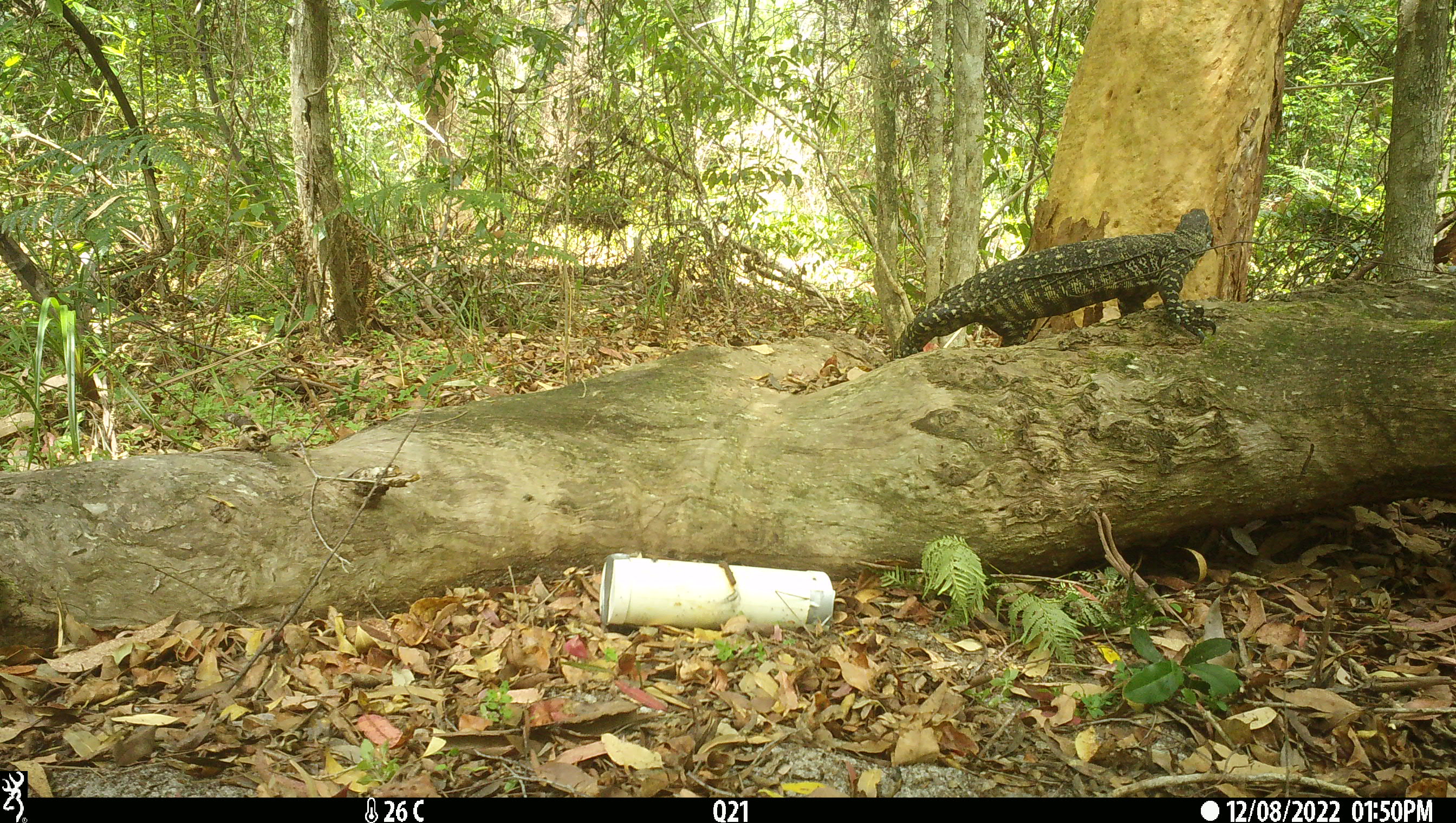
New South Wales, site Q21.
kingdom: Animalia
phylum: Chordata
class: Reptilia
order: Squamata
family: Varanidae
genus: Varanus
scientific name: Varanus varius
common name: lace monitor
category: goanna